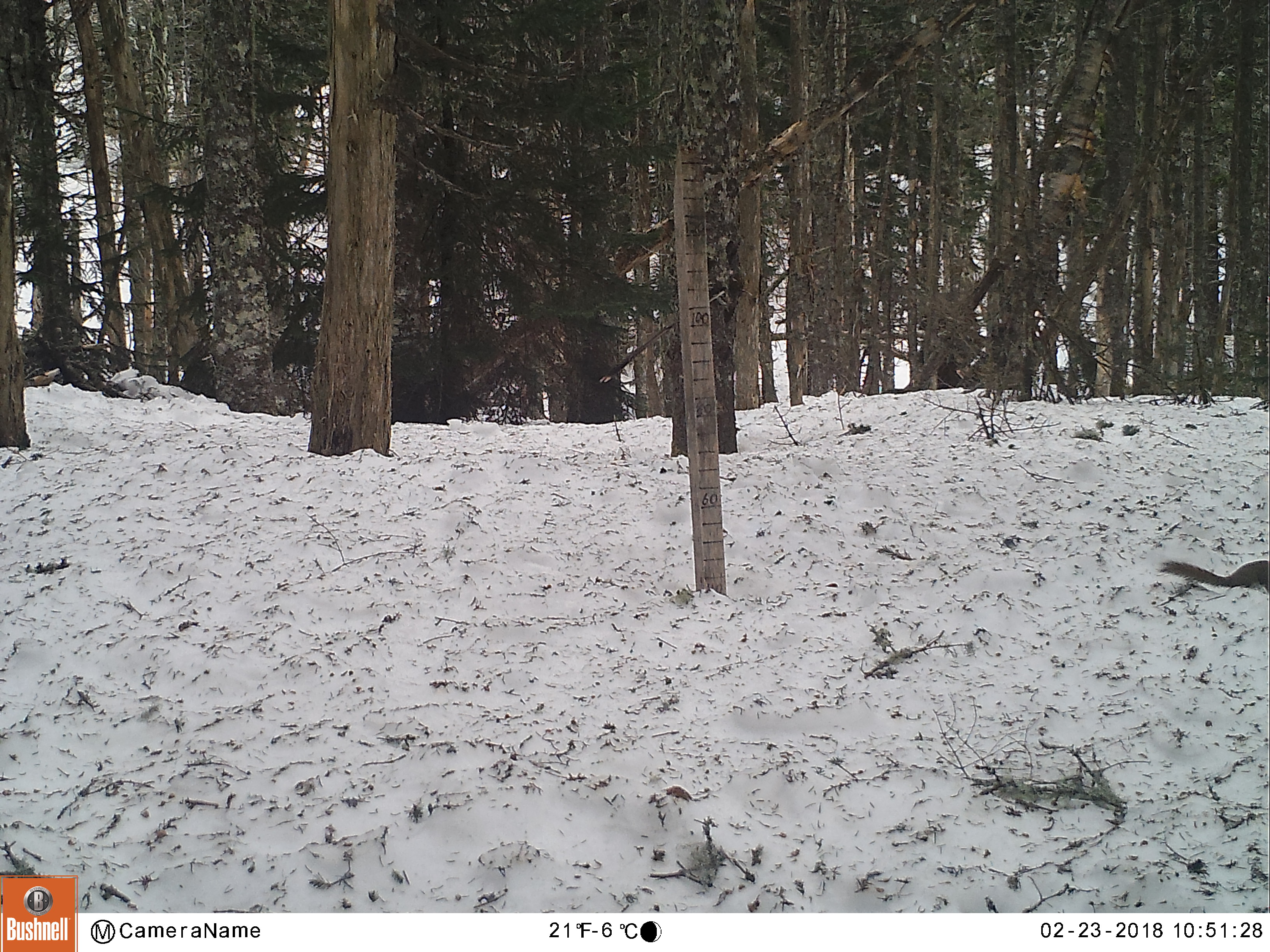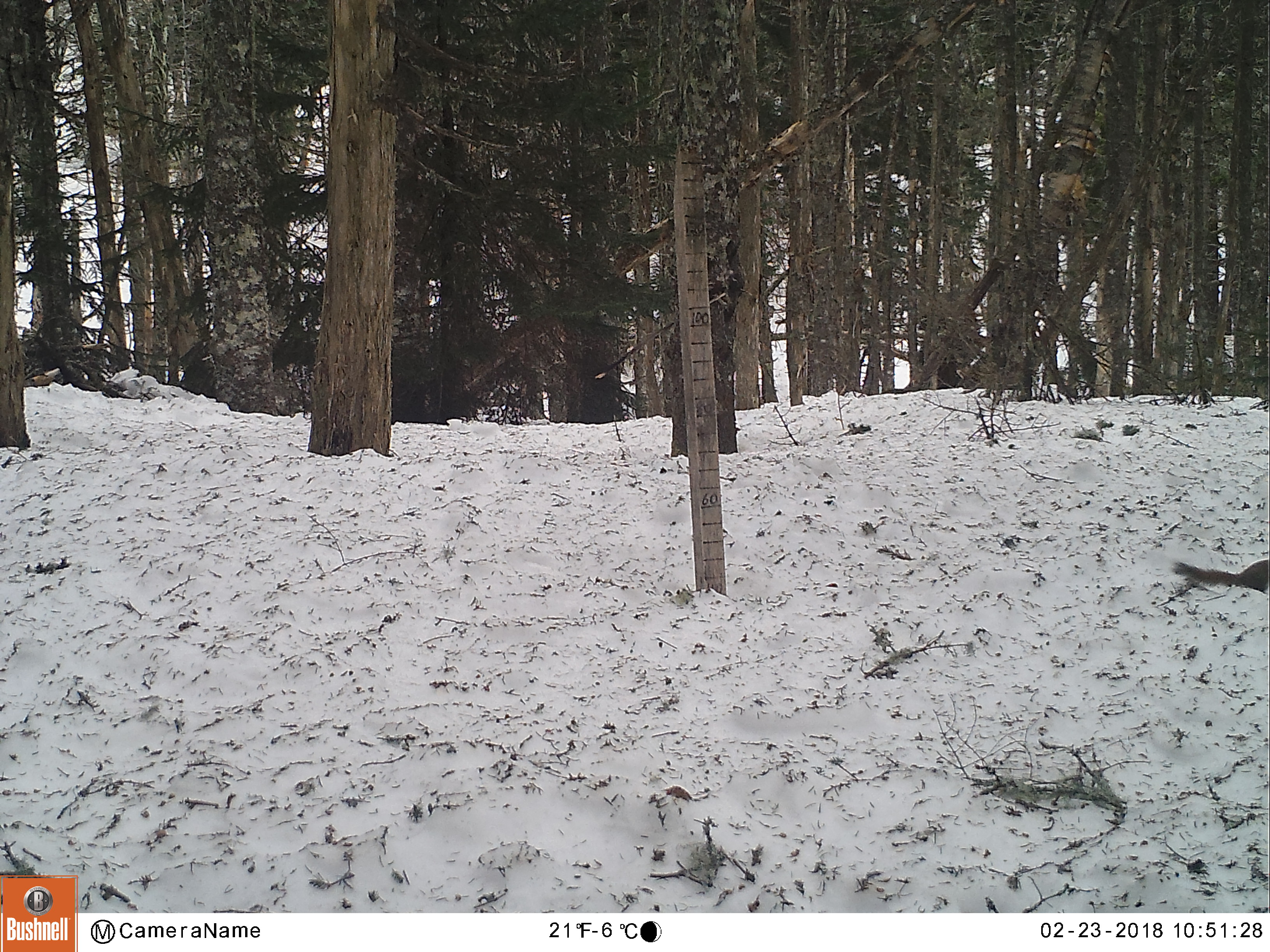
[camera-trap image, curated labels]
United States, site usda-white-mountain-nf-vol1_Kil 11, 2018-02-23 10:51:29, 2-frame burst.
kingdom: Animalia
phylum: Chordata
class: Mammalia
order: Rodentia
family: Sciuridae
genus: Tamiasciurus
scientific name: Tamiasciurus hudsonicus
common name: red squirrel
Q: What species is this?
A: Red squirrel (Tamiasciurus hudsonicus).